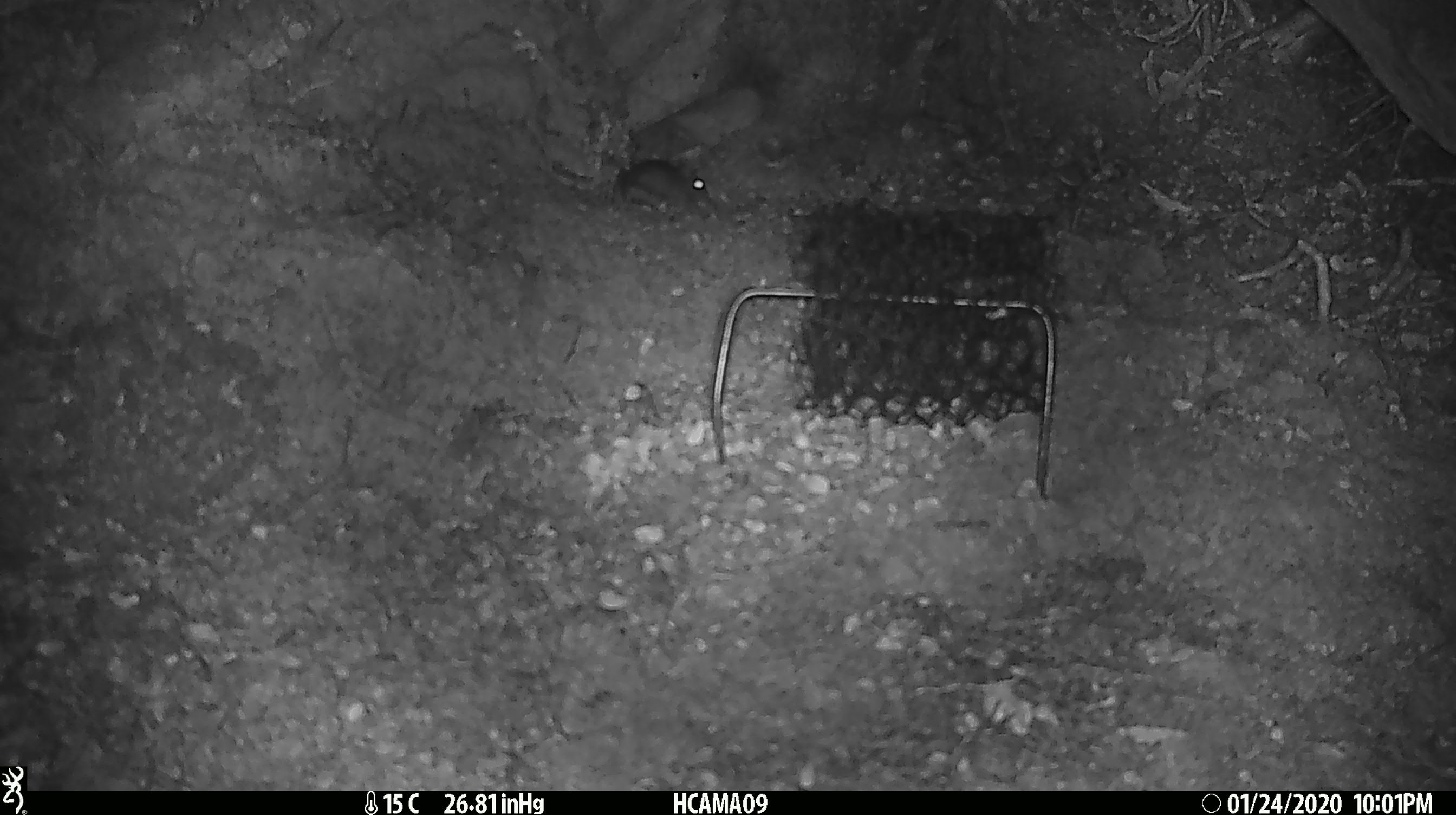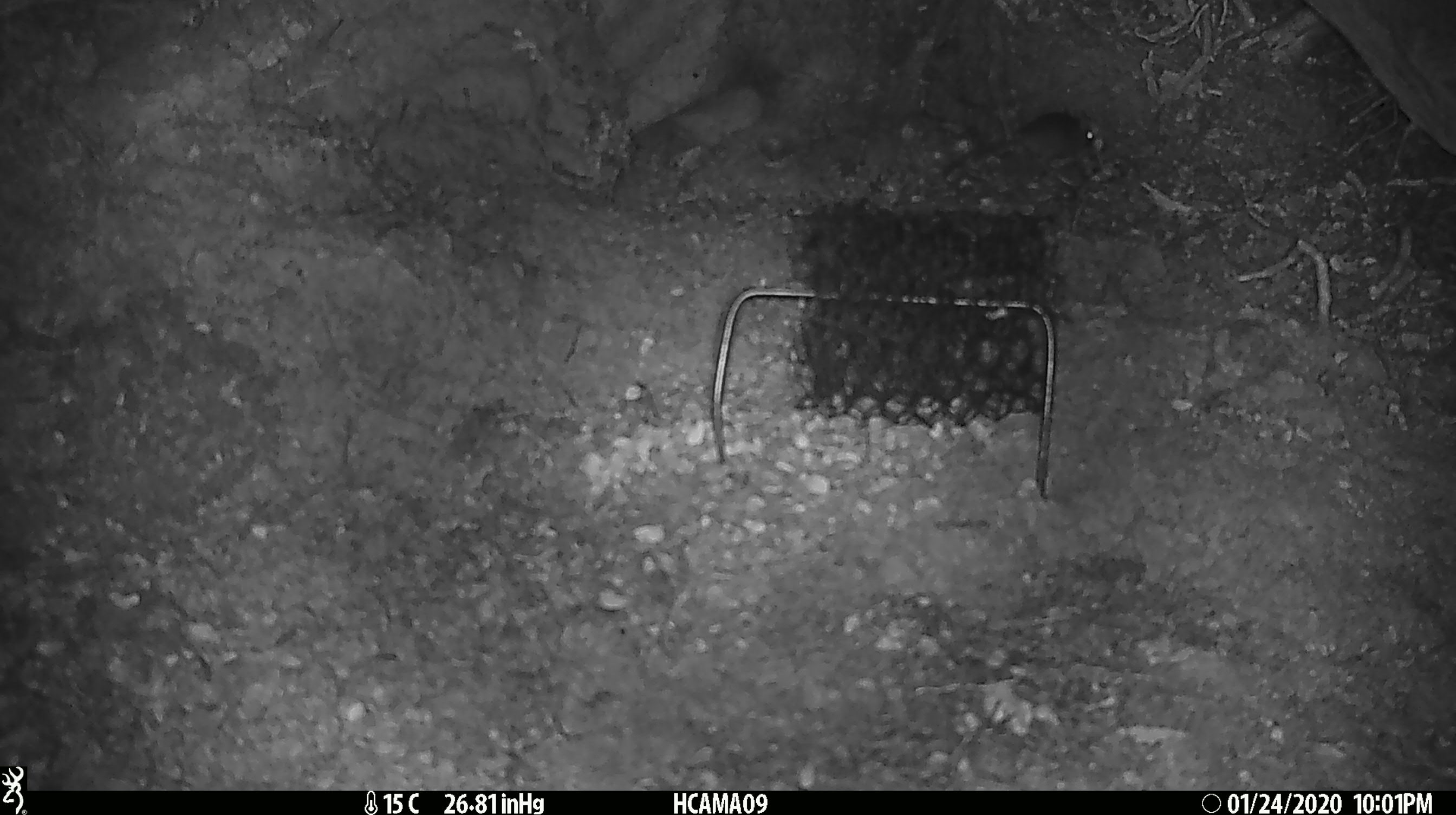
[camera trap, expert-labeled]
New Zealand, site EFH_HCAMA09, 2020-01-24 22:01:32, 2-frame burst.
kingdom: Animalia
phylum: Chordata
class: Mammalia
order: Rodentia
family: Muridae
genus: Mus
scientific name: Mus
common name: mouse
Mouse (Mus).